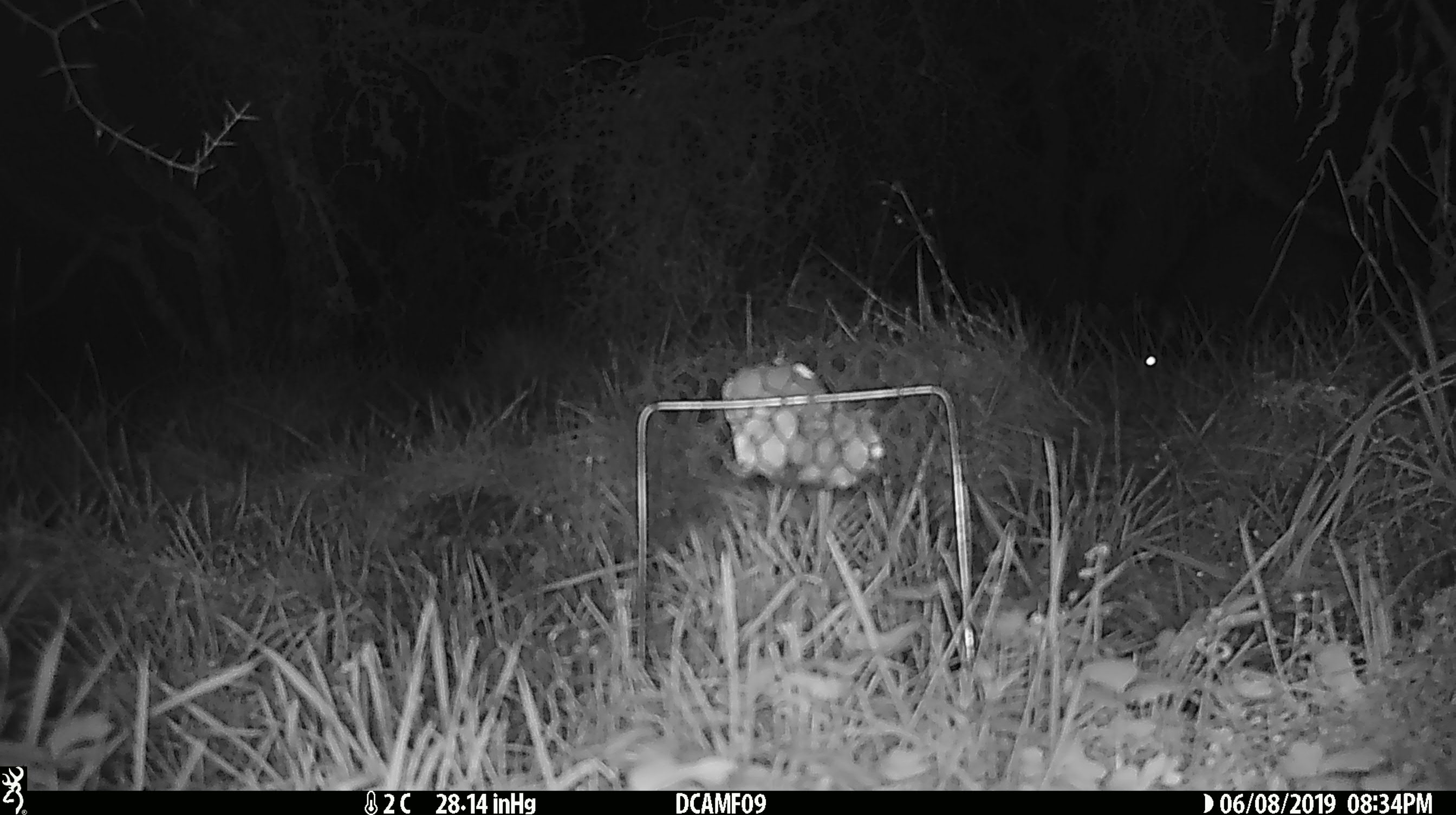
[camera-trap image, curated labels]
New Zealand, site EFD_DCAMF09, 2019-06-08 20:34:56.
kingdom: Animalia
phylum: Chordata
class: Mammalia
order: Diprotodontia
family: Phalangeridae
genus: Trichosurus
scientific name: Trichosurus vulpecula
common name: common brushtail possum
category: possum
Possum (common brushtail possum) (Trichosurus vulpecula).